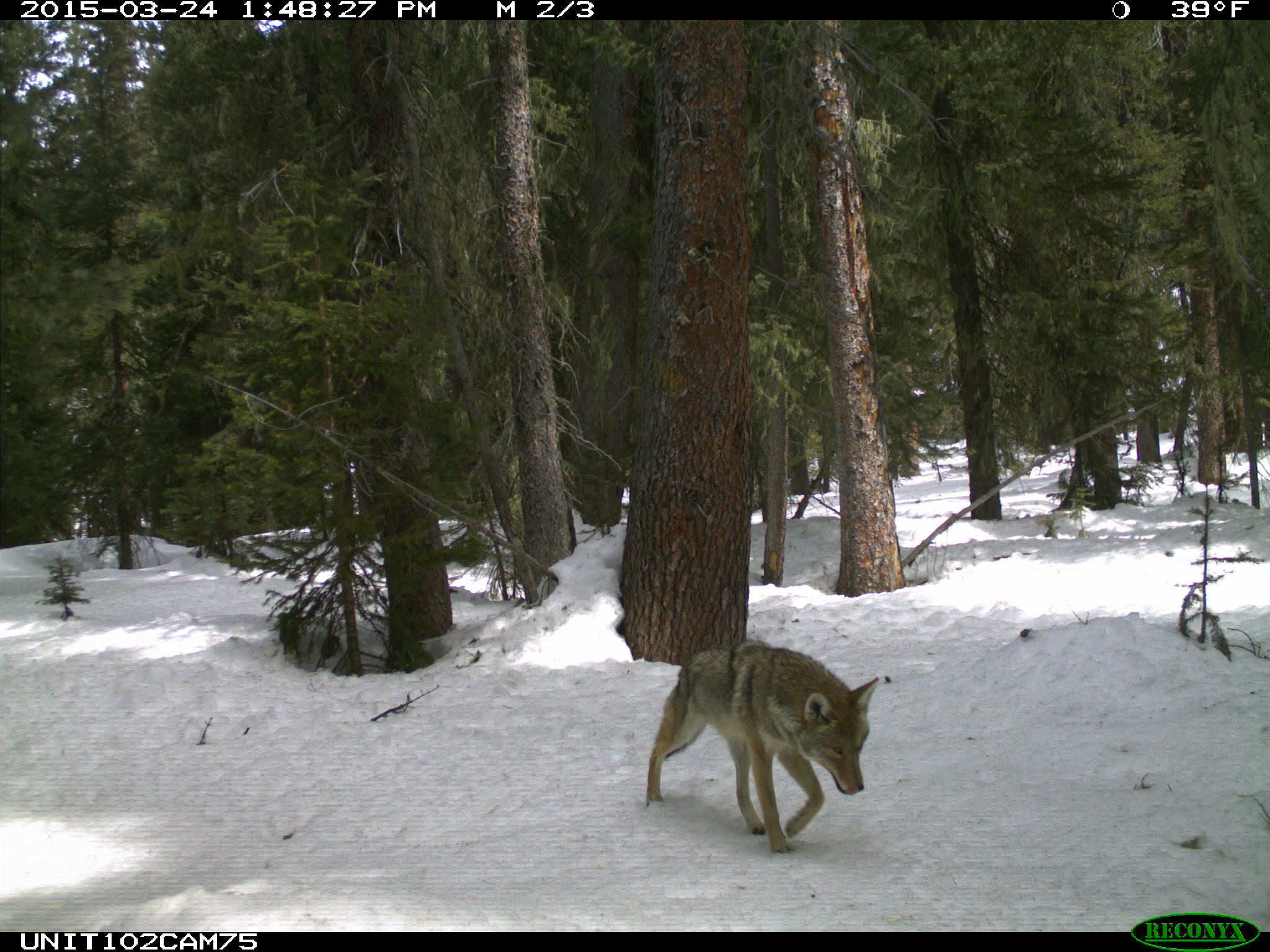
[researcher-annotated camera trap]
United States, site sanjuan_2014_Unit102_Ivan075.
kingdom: Animalia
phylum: Chordata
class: Mammalia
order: Carnivora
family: Canidae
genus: Canis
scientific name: Canis latrans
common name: coyote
Canis latrans (coyote).